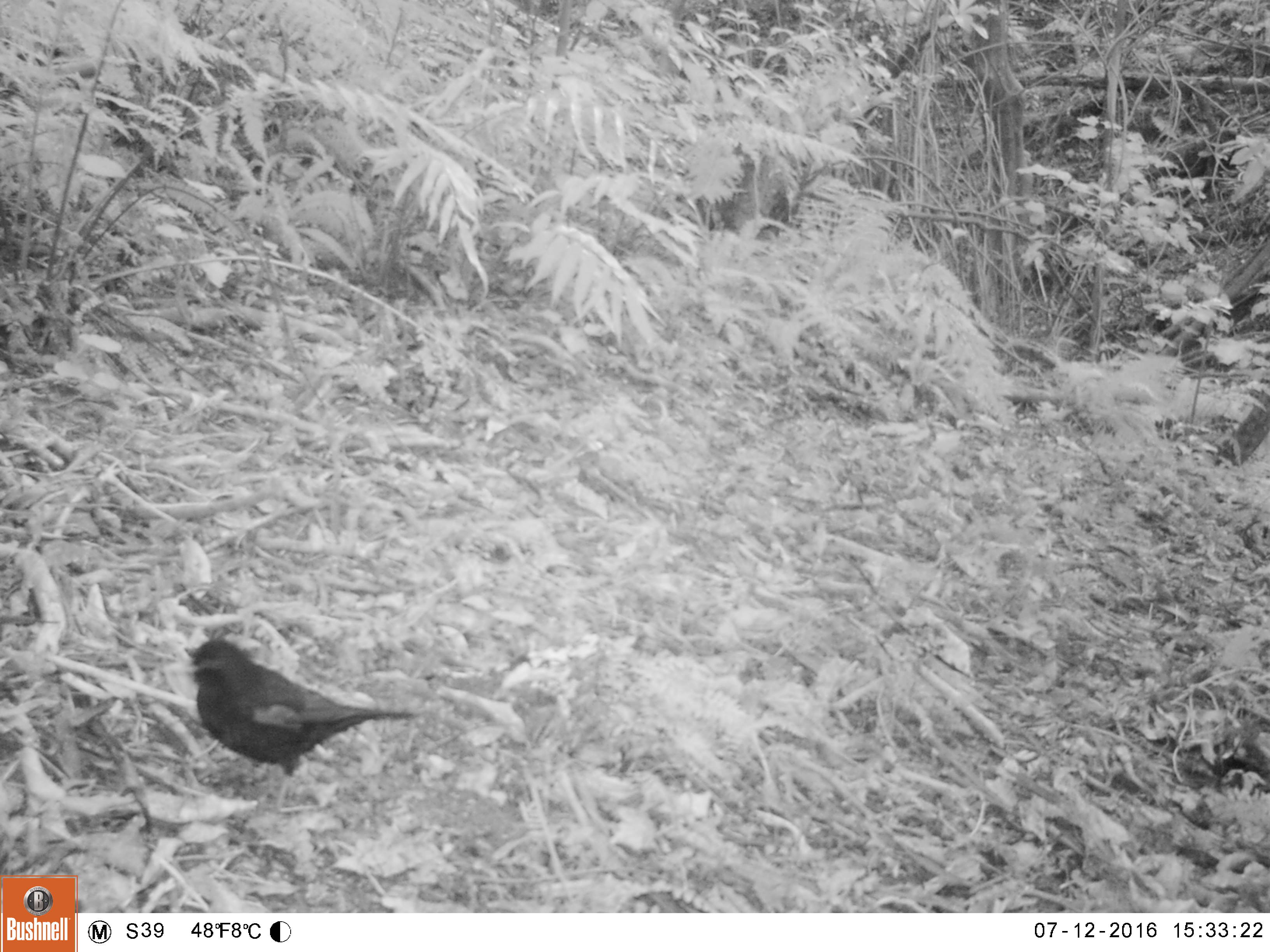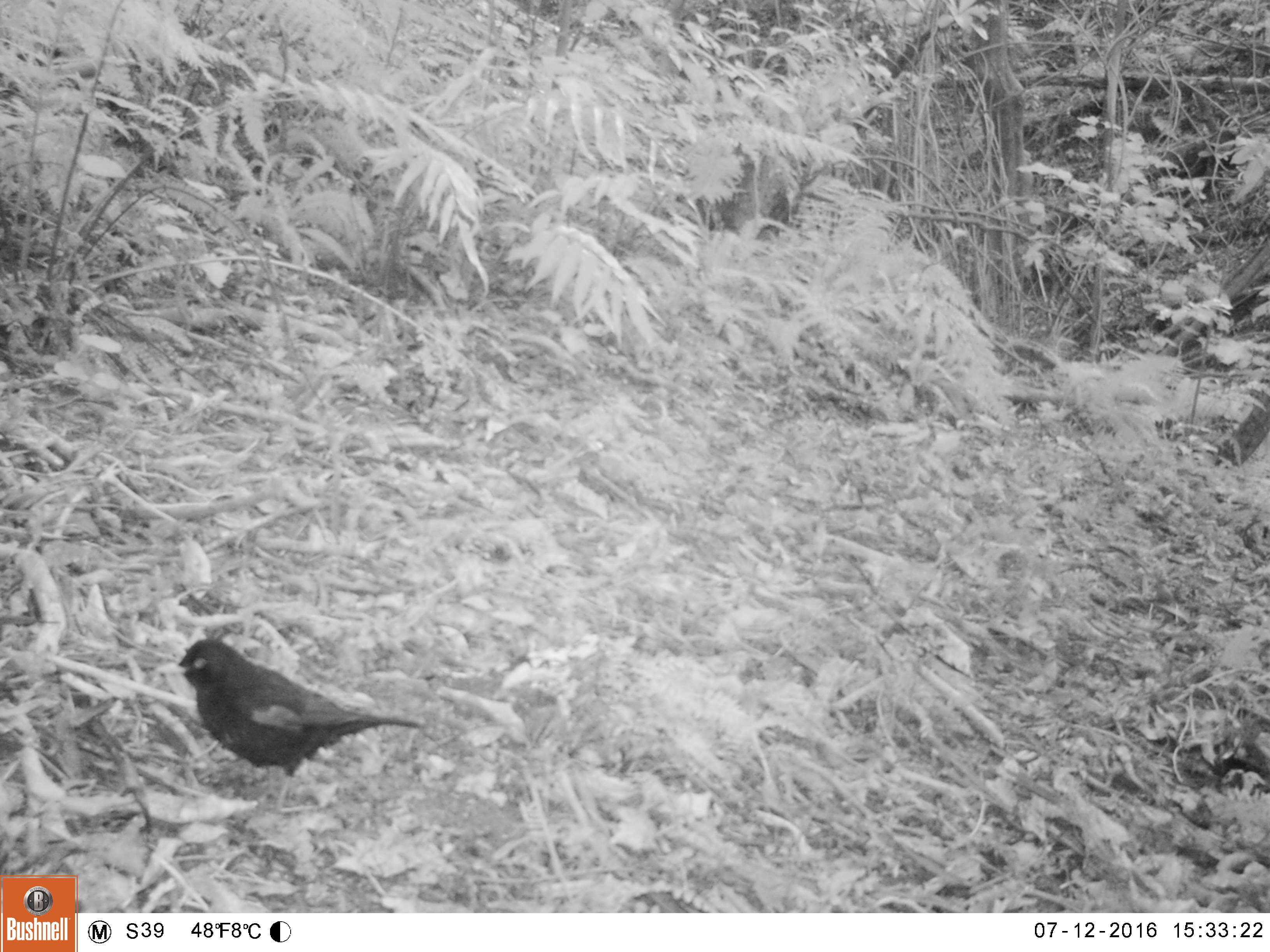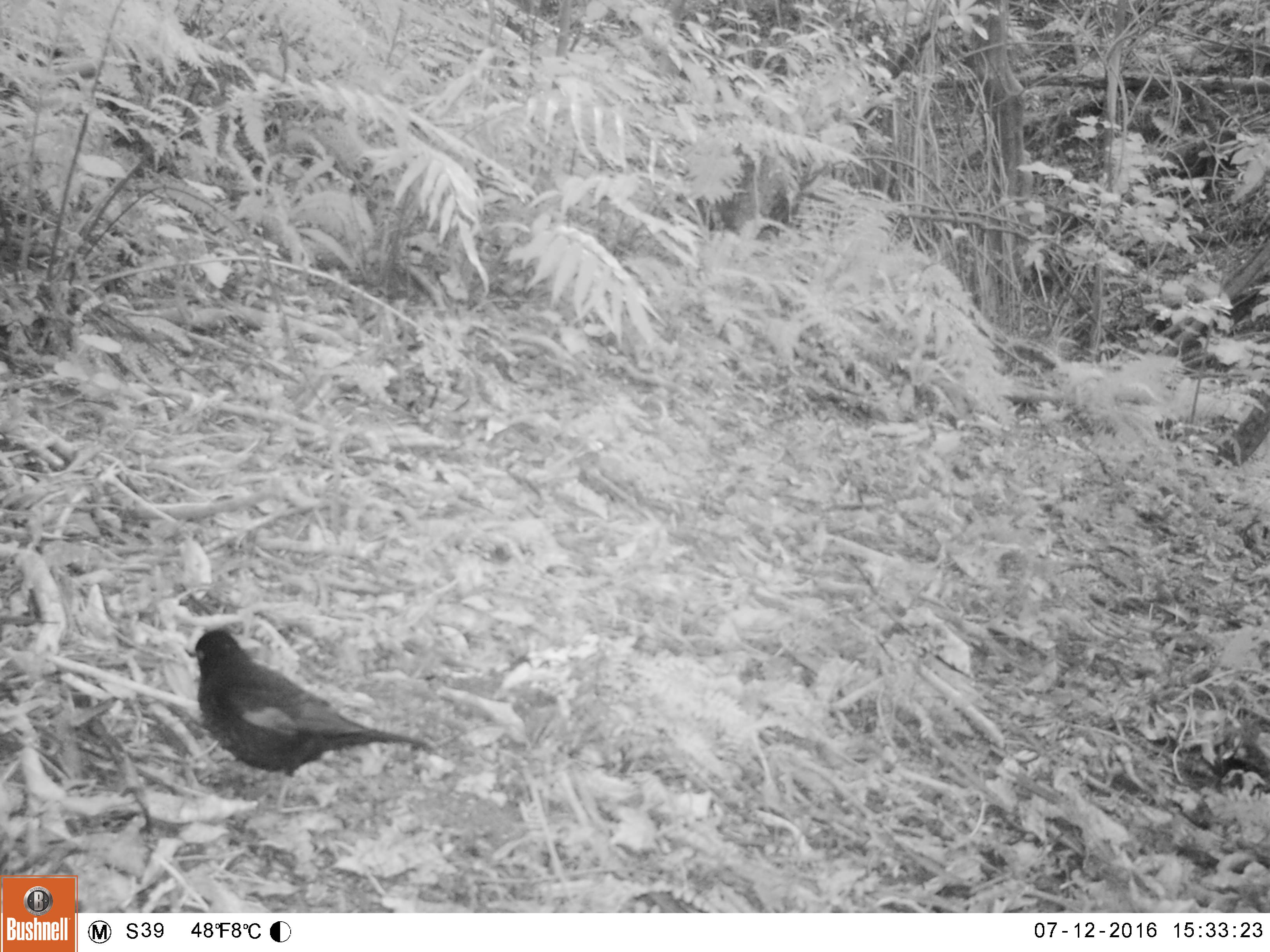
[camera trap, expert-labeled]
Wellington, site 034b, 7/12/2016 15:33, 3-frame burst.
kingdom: Animalia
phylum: Chordata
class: Aves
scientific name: Aves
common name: bird